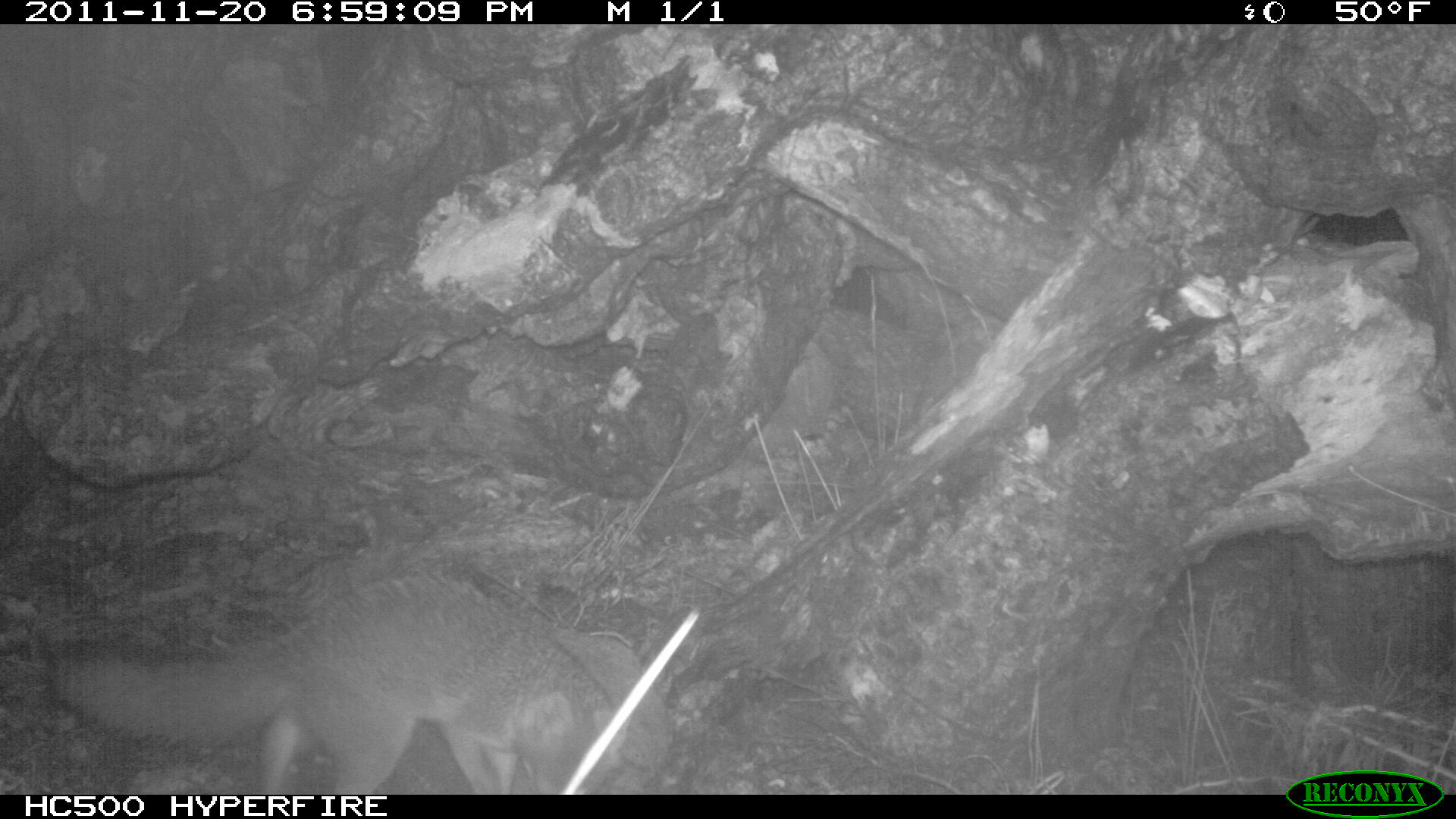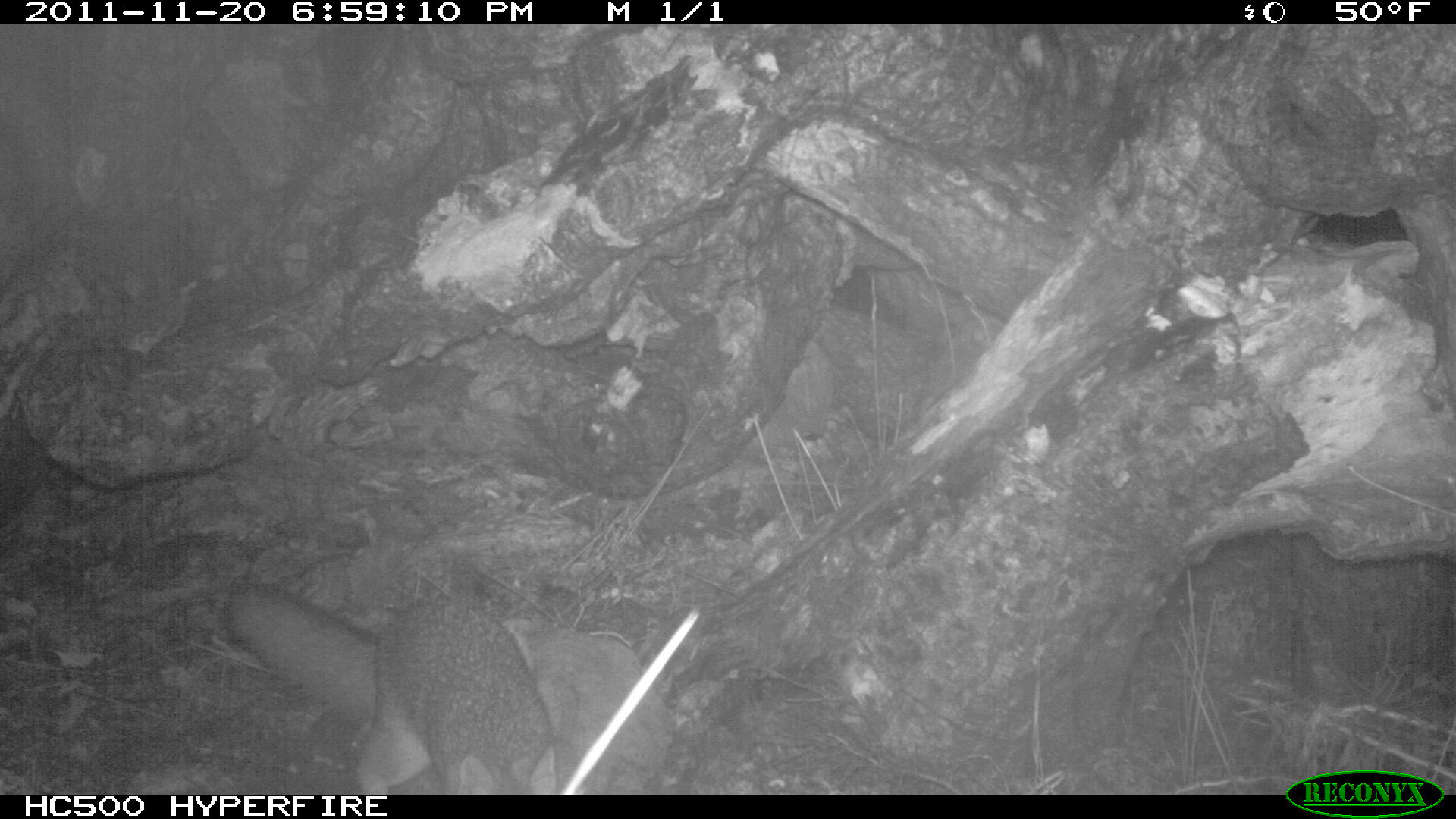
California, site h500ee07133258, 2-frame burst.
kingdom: Animalia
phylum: Chordata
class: Mammalia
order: Carnivora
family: Canidae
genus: Urocyon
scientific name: Urocyon littoralis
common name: island fox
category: fox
Fox (island fox) (Urocyon littoralis).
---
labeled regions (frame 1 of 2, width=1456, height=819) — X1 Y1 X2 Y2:
fox: 46 570 629 793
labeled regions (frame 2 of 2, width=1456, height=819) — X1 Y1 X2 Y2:
fox: 222 578 560 793